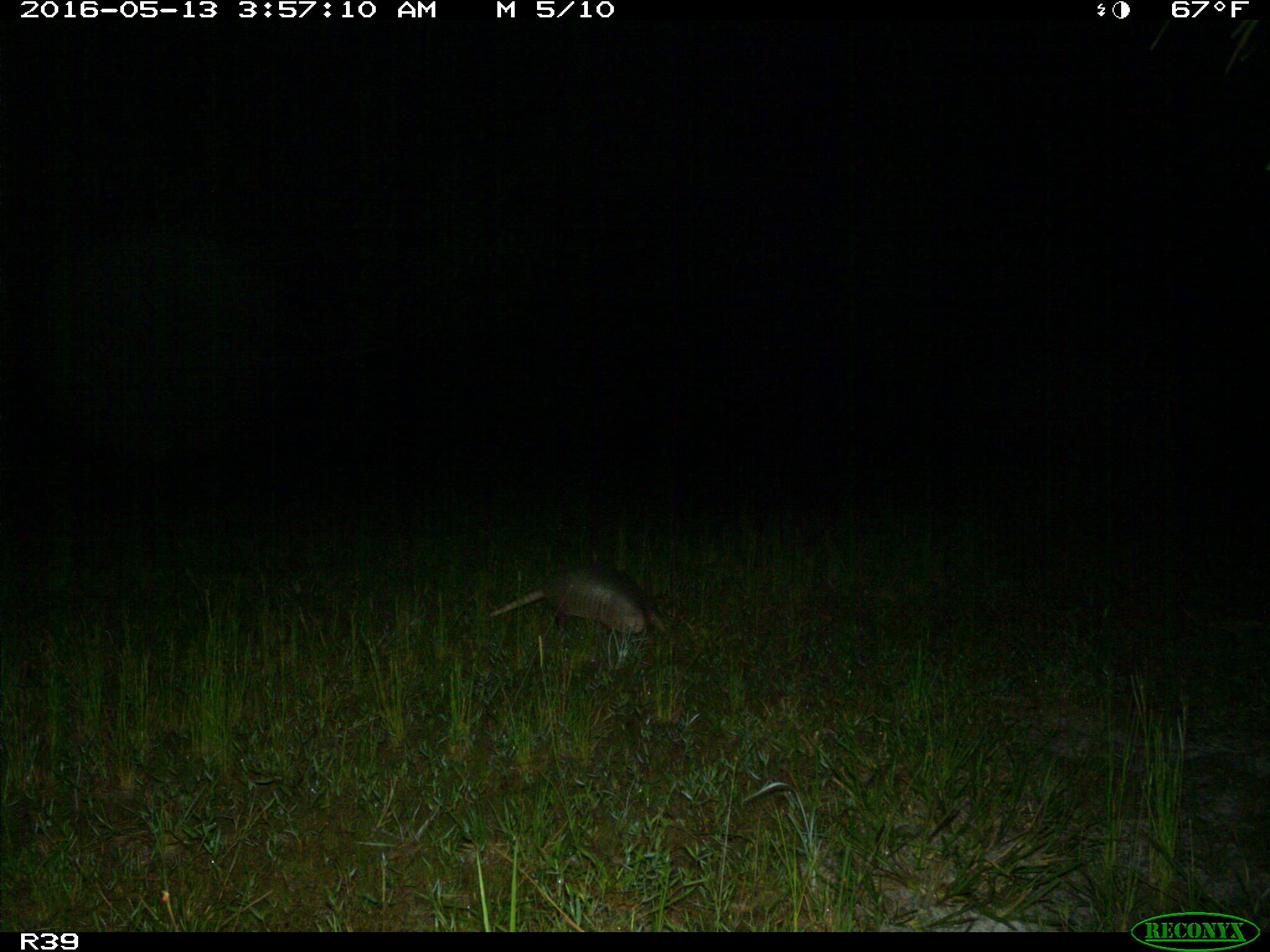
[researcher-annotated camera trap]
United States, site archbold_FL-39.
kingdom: Animalia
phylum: Chordata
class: Mammalia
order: Cingulata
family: Dasypodidae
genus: Dasypus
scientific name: Dasypus novemcinctus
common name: nine-banded armadillo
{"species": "Dasypus novemcinctus (nine-banded armadillo)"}